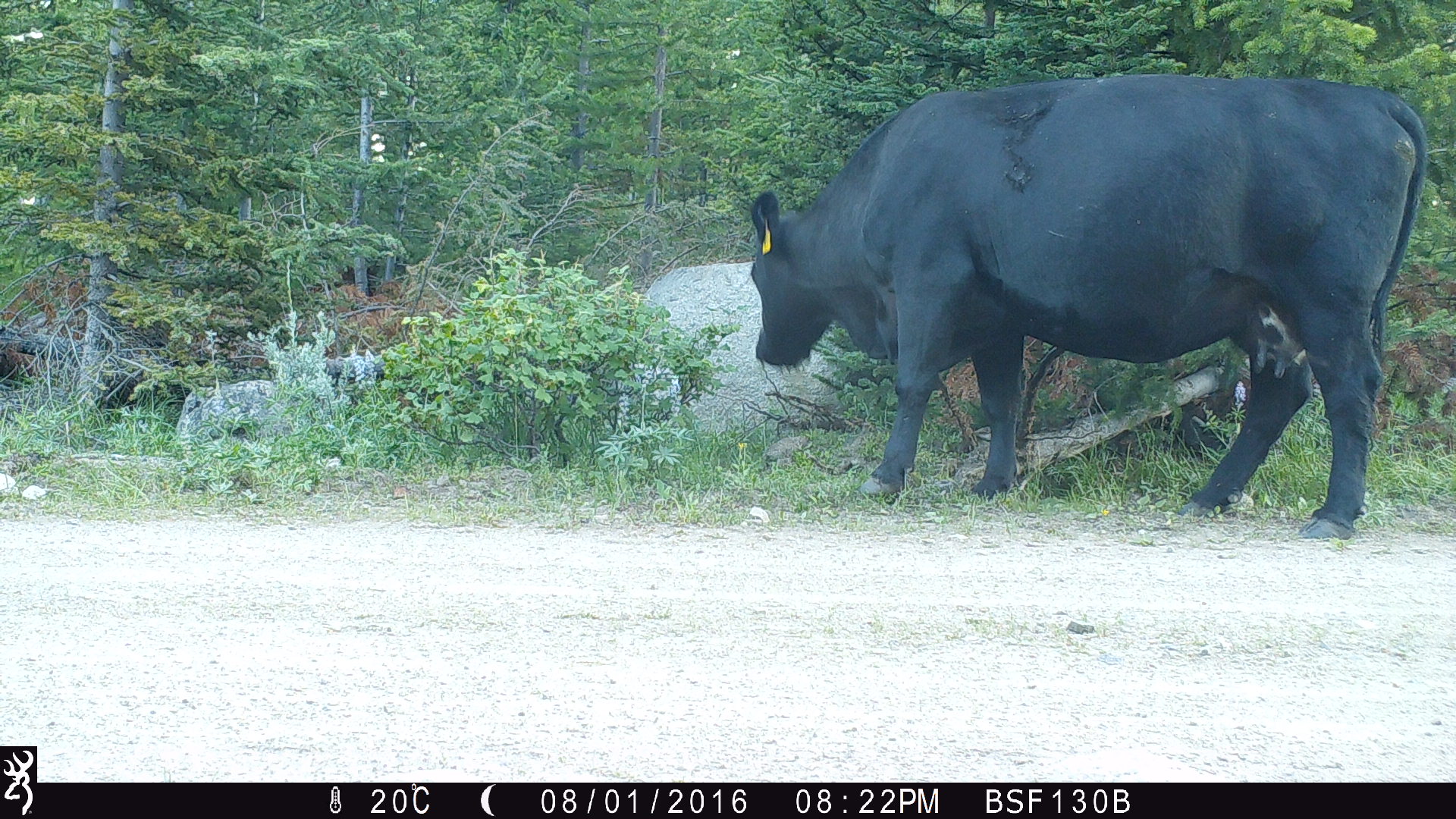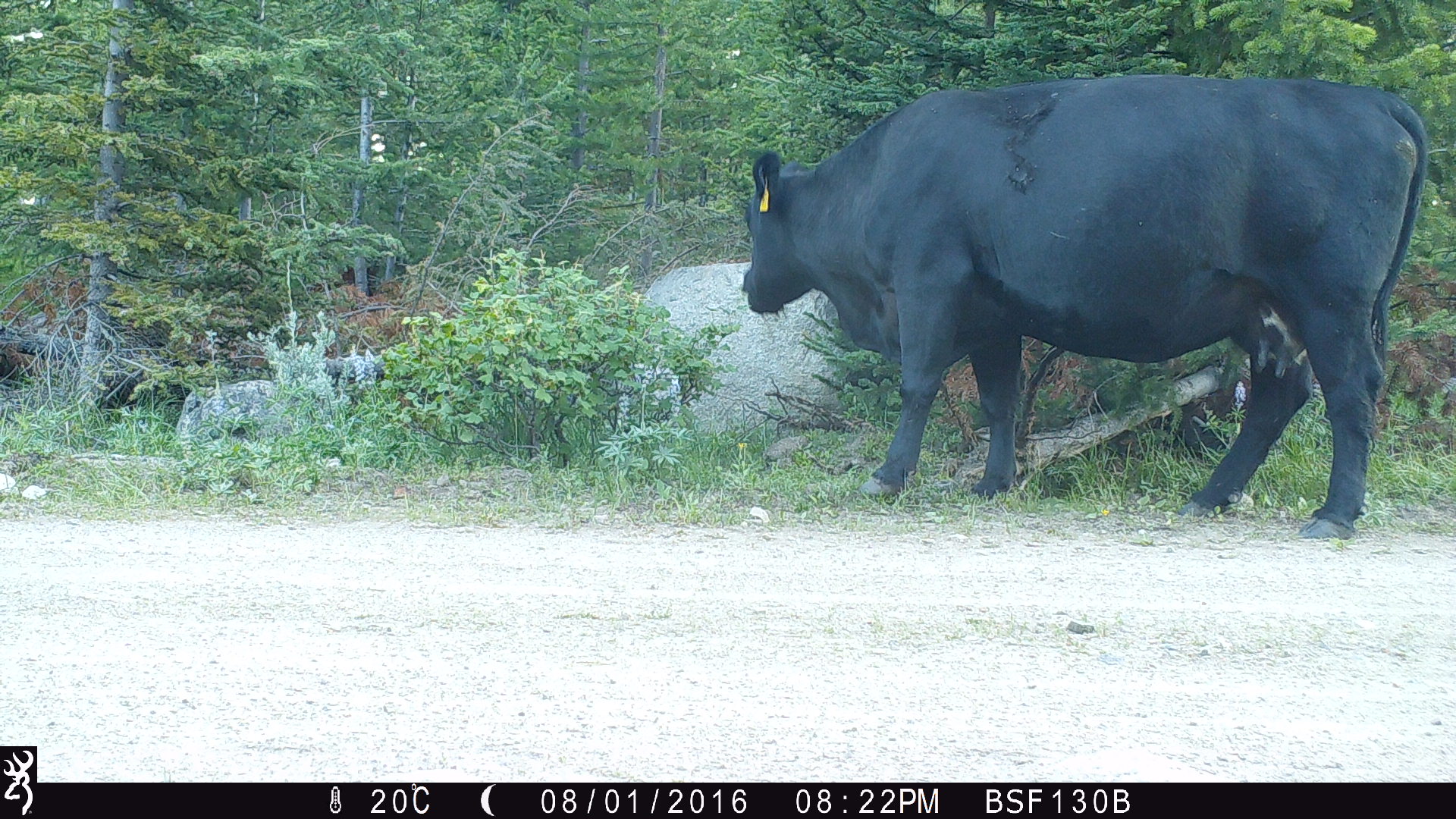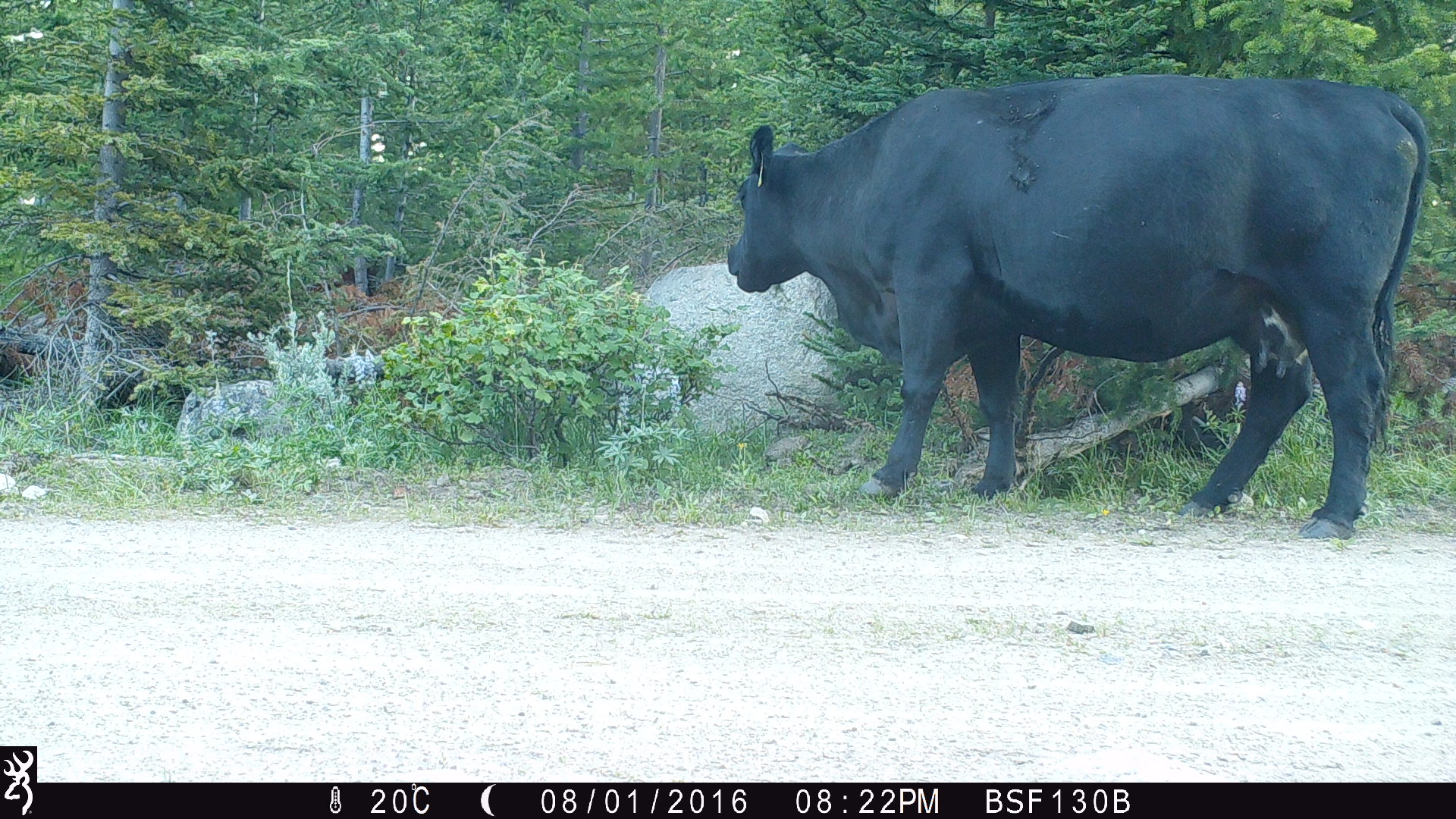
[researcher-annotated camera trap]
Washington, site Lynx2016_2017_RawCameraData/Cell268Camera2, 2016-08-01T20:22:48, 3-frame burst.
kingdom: Animalia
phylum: Chordata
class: Mammalia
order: Artiodactyla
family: Bovidae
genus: Bos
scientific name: Bos taurus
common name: domestic cattle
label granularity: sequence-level